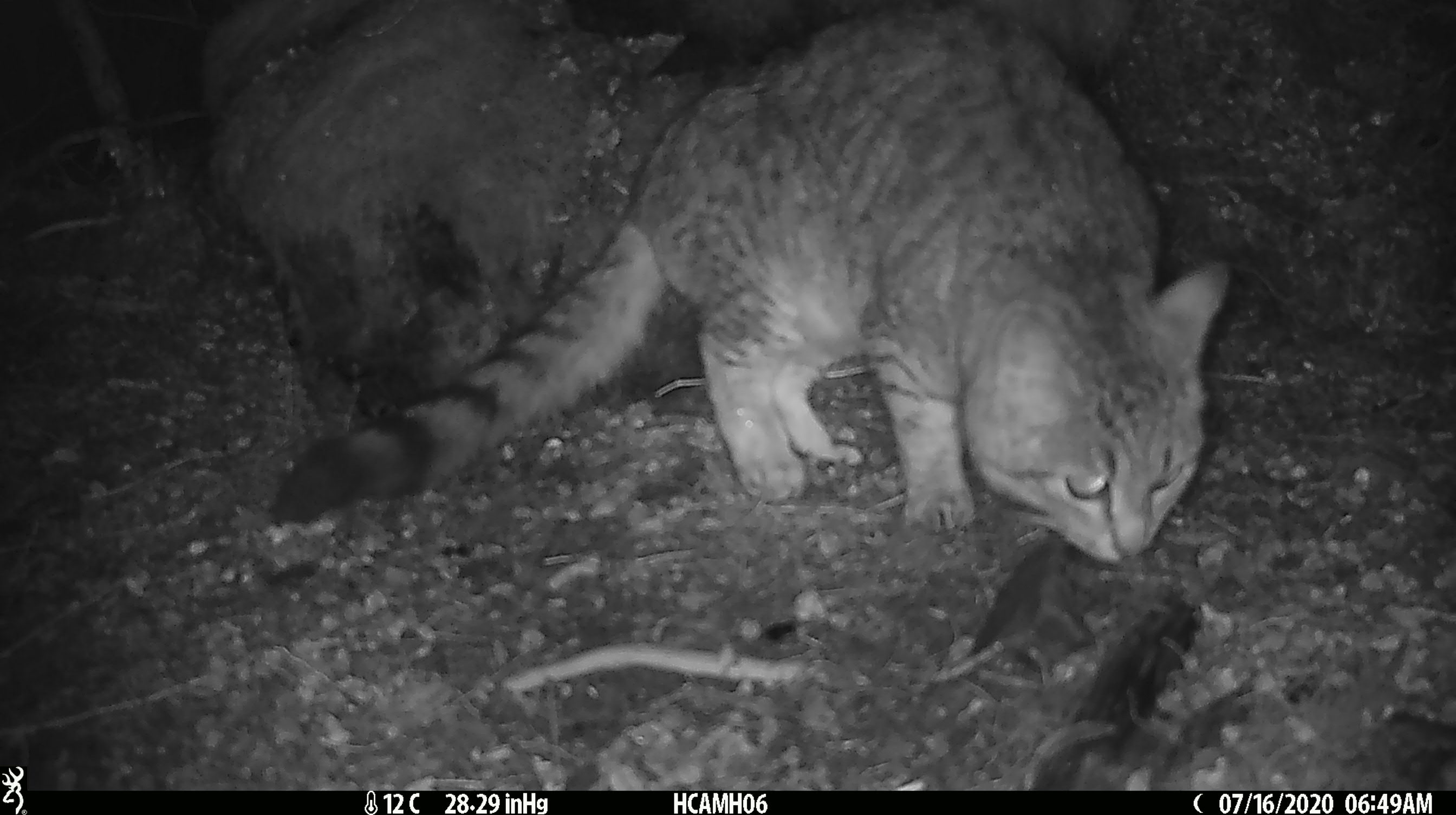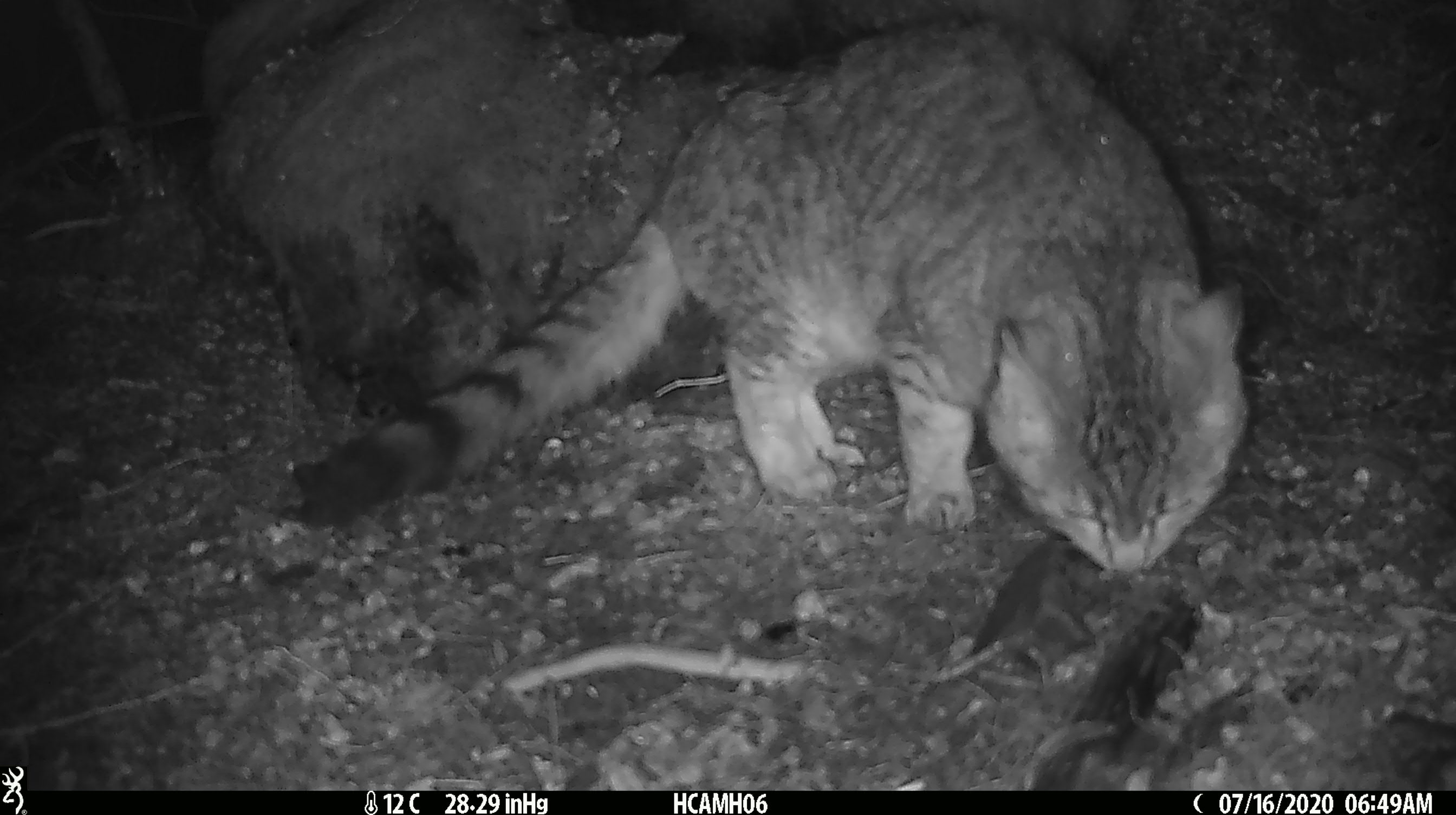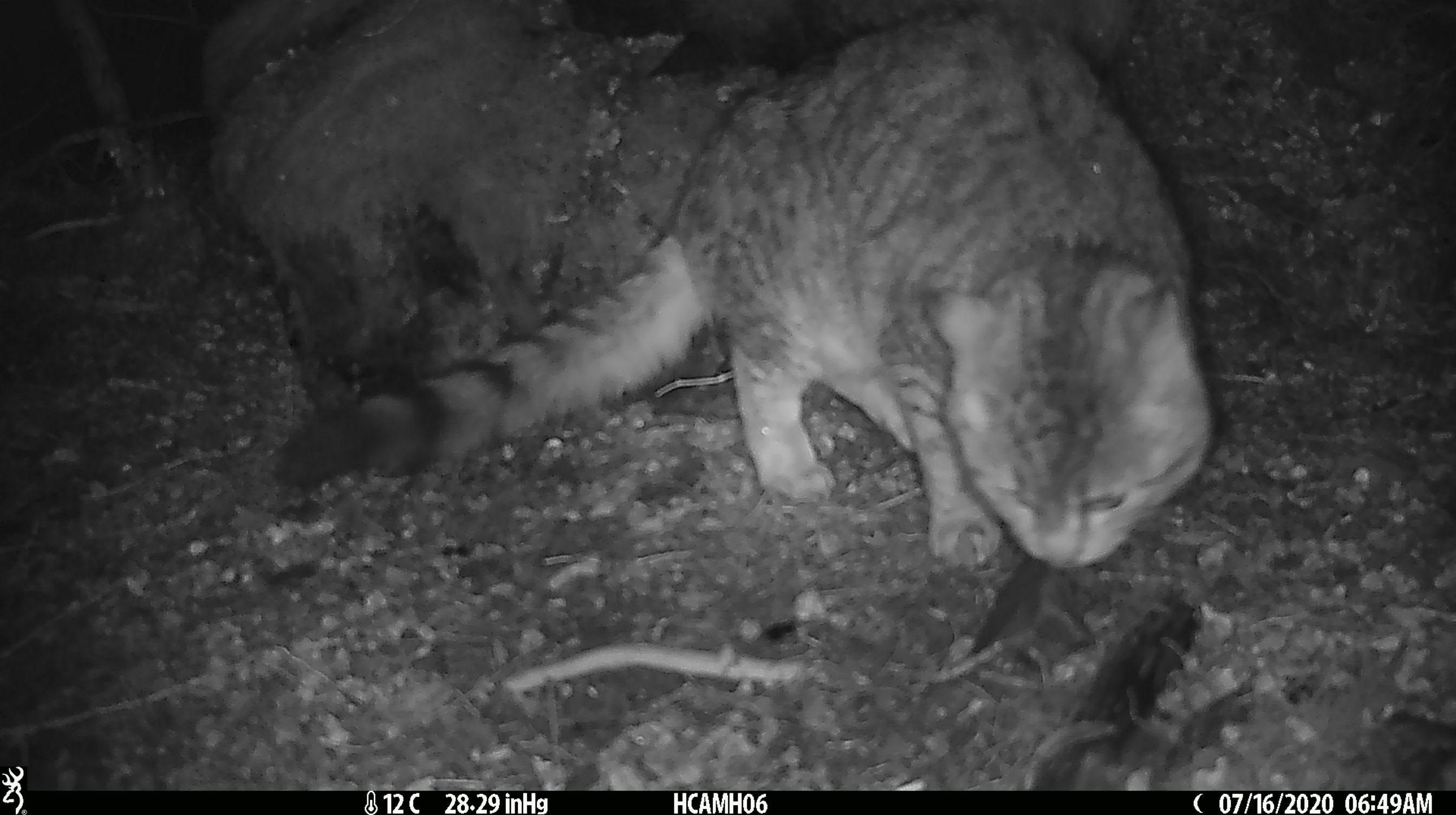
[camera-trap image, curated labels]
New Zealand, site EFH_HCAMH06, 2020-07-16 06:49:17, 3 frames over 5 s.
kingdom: Animalia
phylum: Chordata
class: Mammalia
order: Carnivora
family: Felidae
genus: Felis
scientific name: Felis catus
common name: domestic cat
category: cat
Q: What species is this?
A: Cat (domestic cat) (Felis catus).